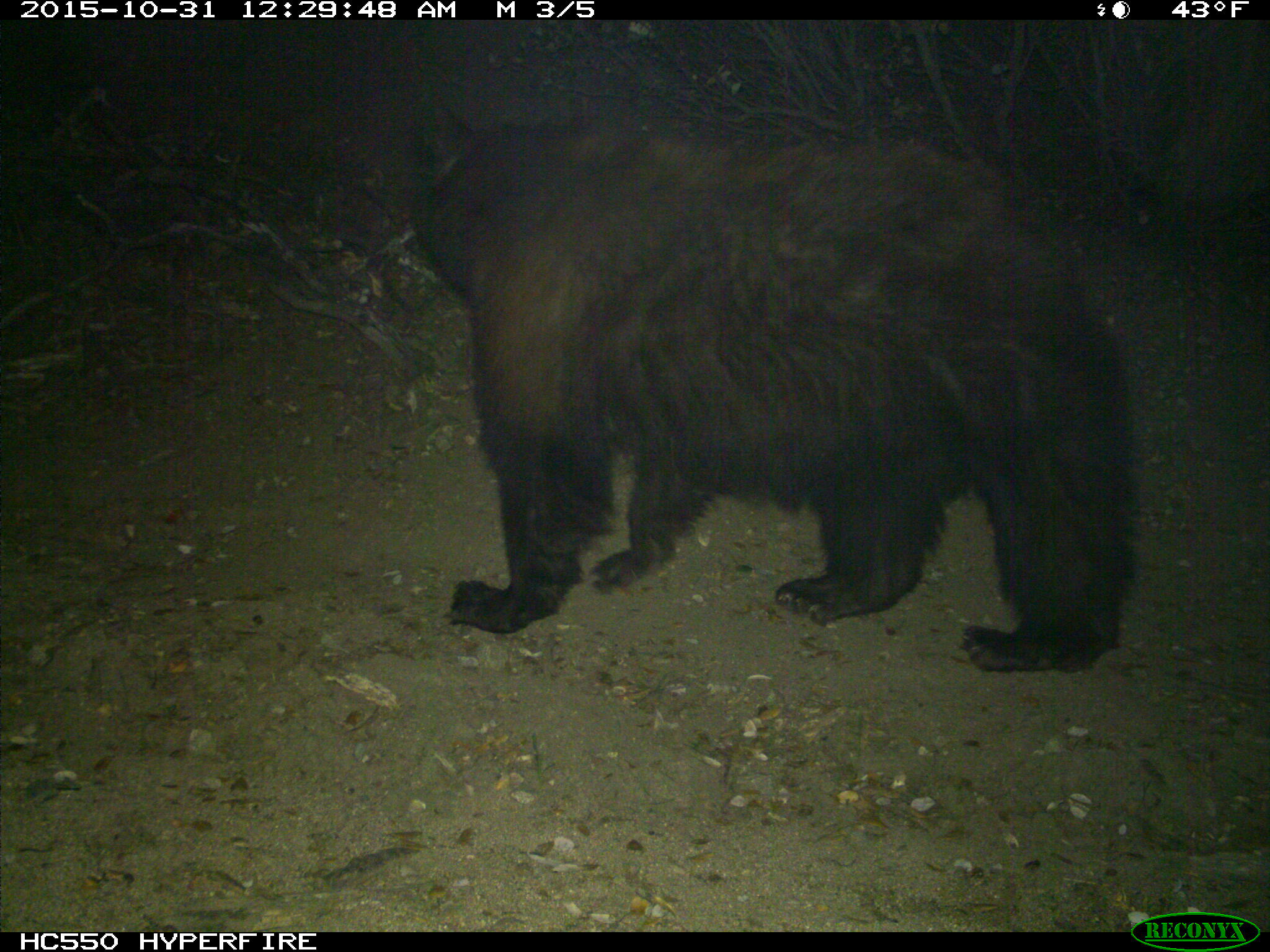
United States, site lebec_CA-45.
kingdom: Animalia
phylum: Chordata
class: Mammalia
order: Carnivora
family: Ursidae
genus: Ursus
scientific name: Ursus americanus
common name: american black bear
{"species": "Ursus americanus (american black bear)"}